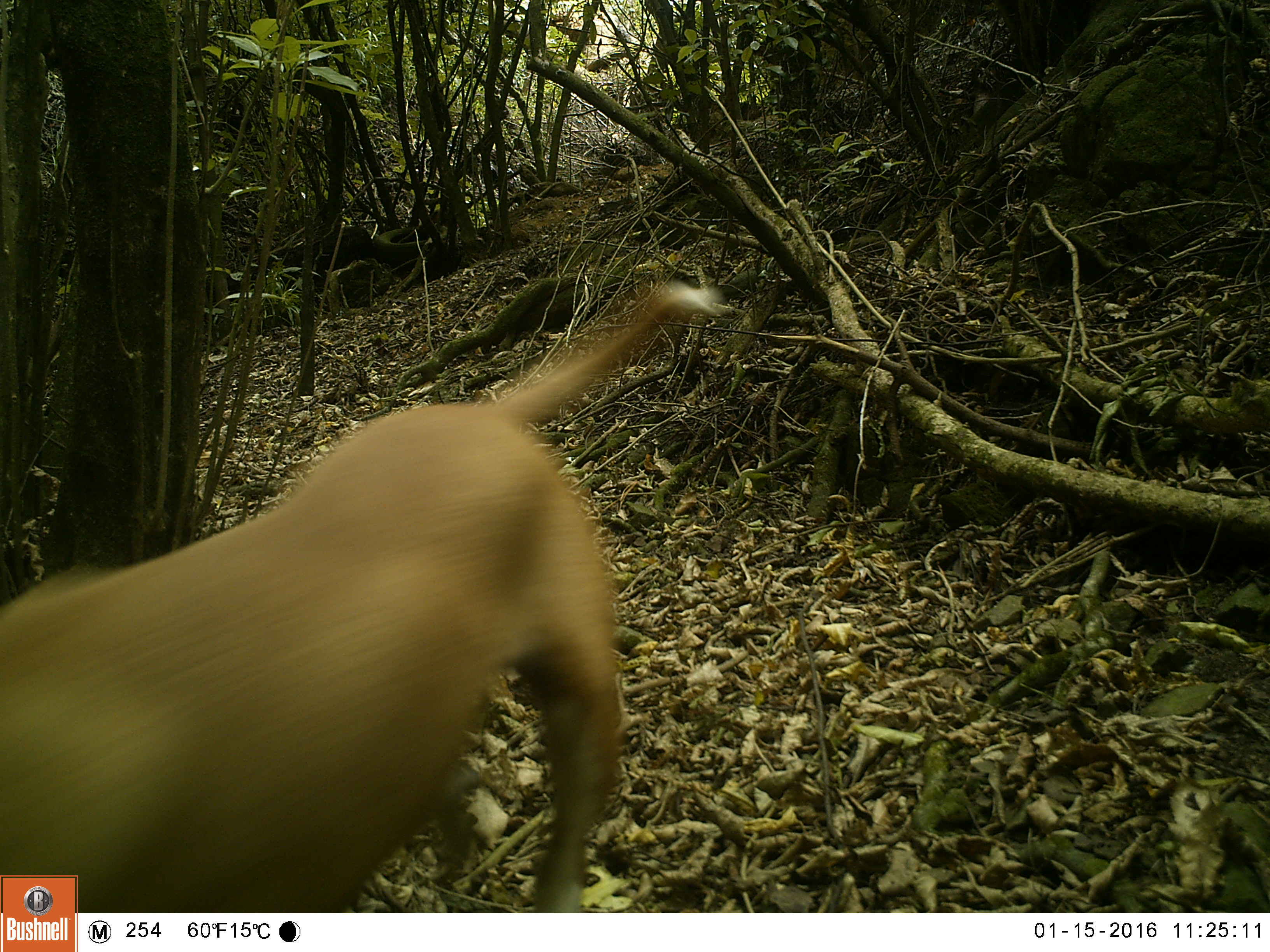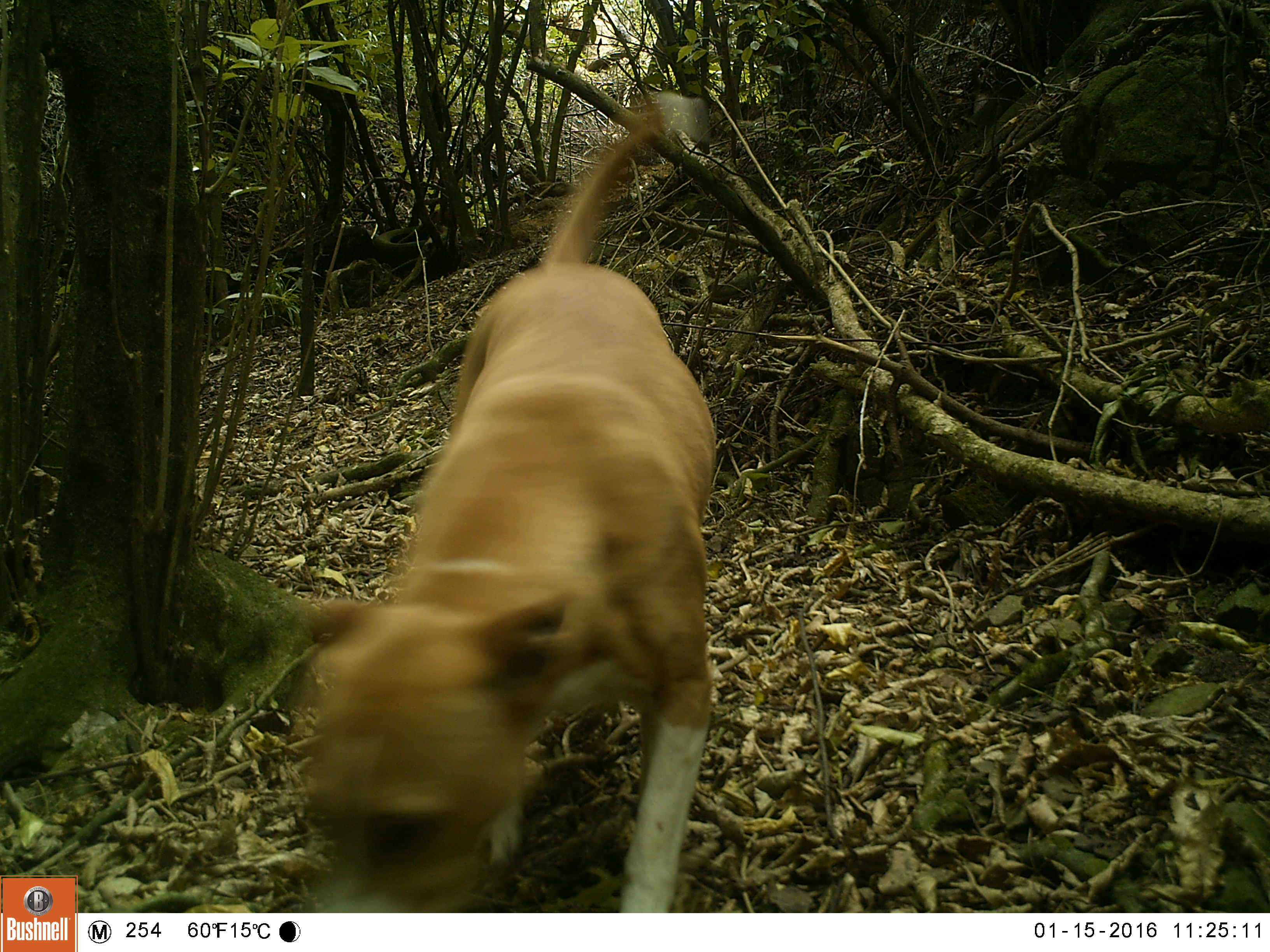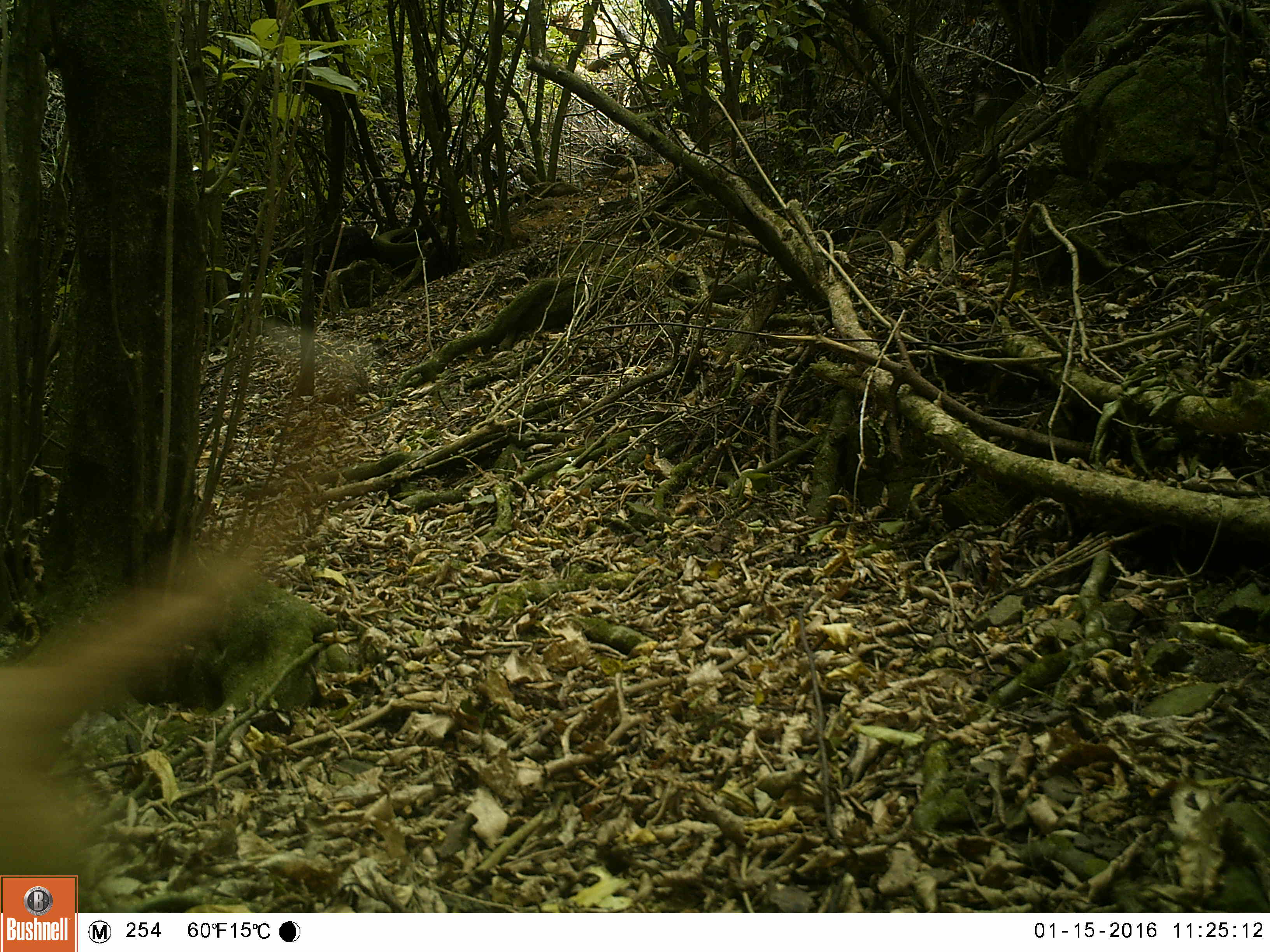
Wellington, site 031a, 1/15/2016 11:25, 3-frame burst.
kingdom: Animalia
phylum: Chordata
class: Mammalia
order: Carnivora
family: Canidae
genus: Canis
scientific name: Canis familiaris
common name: dog